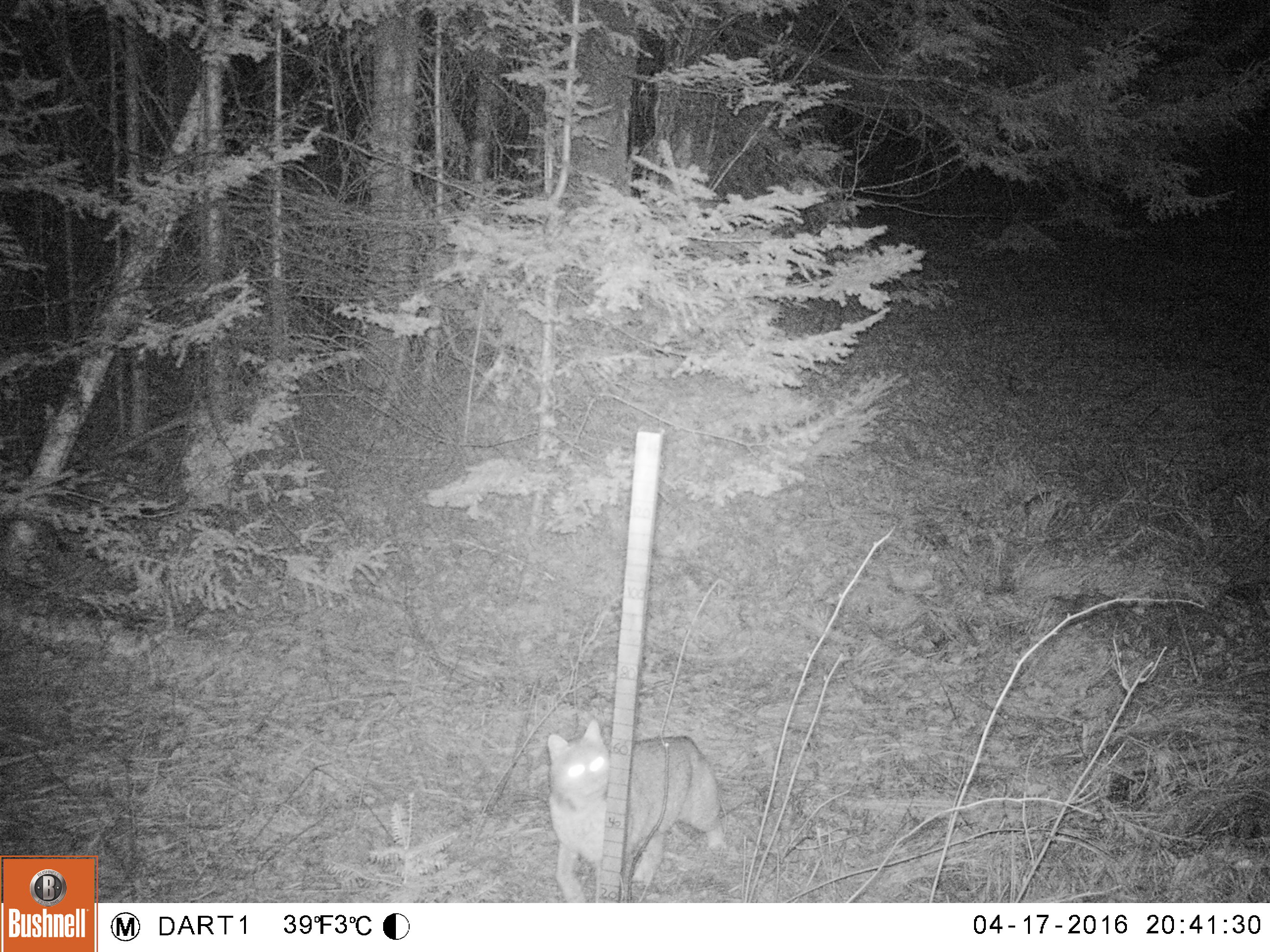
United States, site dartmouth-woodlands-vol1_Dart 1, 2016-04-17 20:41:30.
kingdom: Animalia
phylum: Chordata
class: Mammalia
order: Carnivora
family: Felidae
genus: Lynx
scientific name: Lynx rufus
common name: bobcat